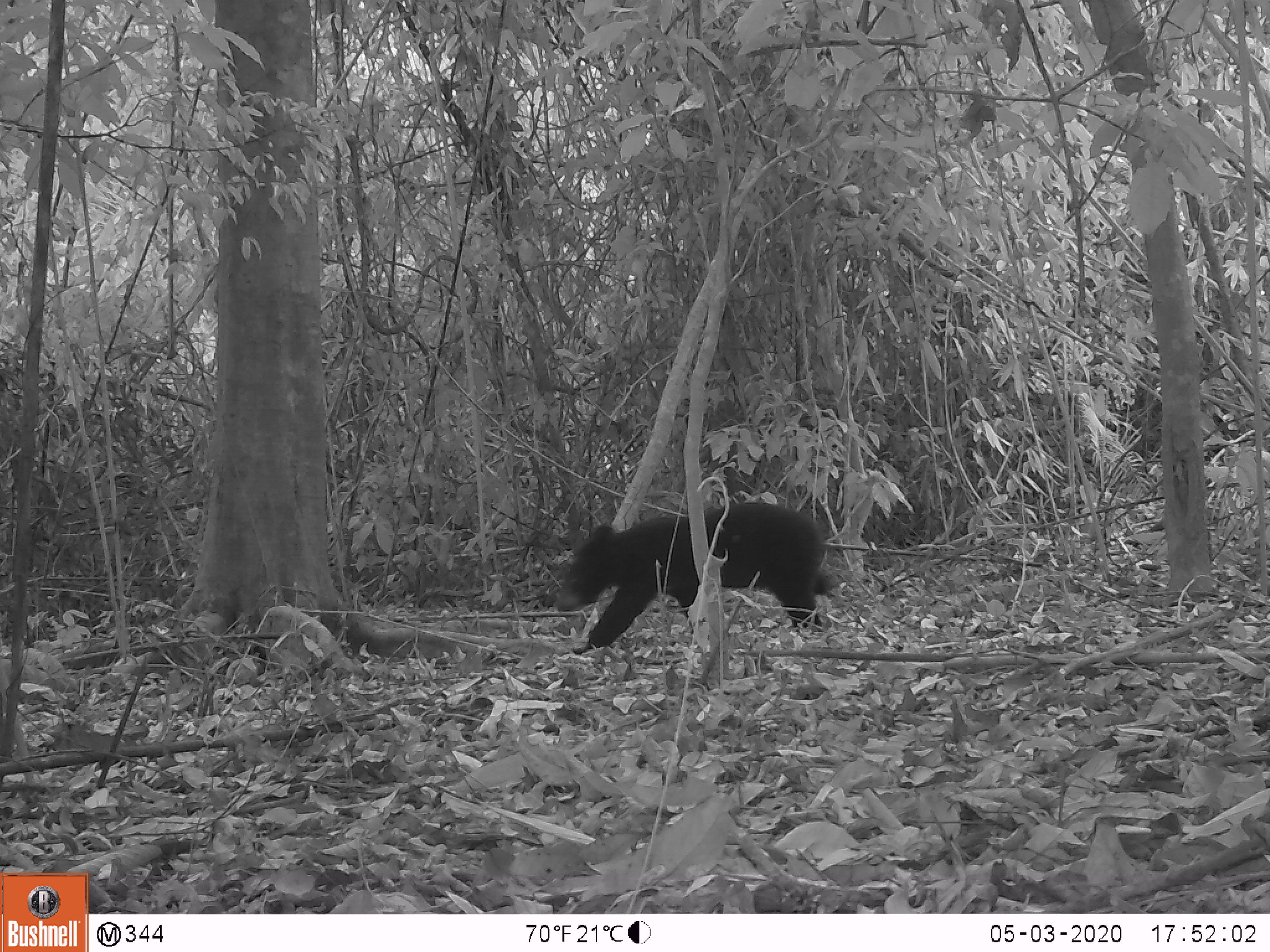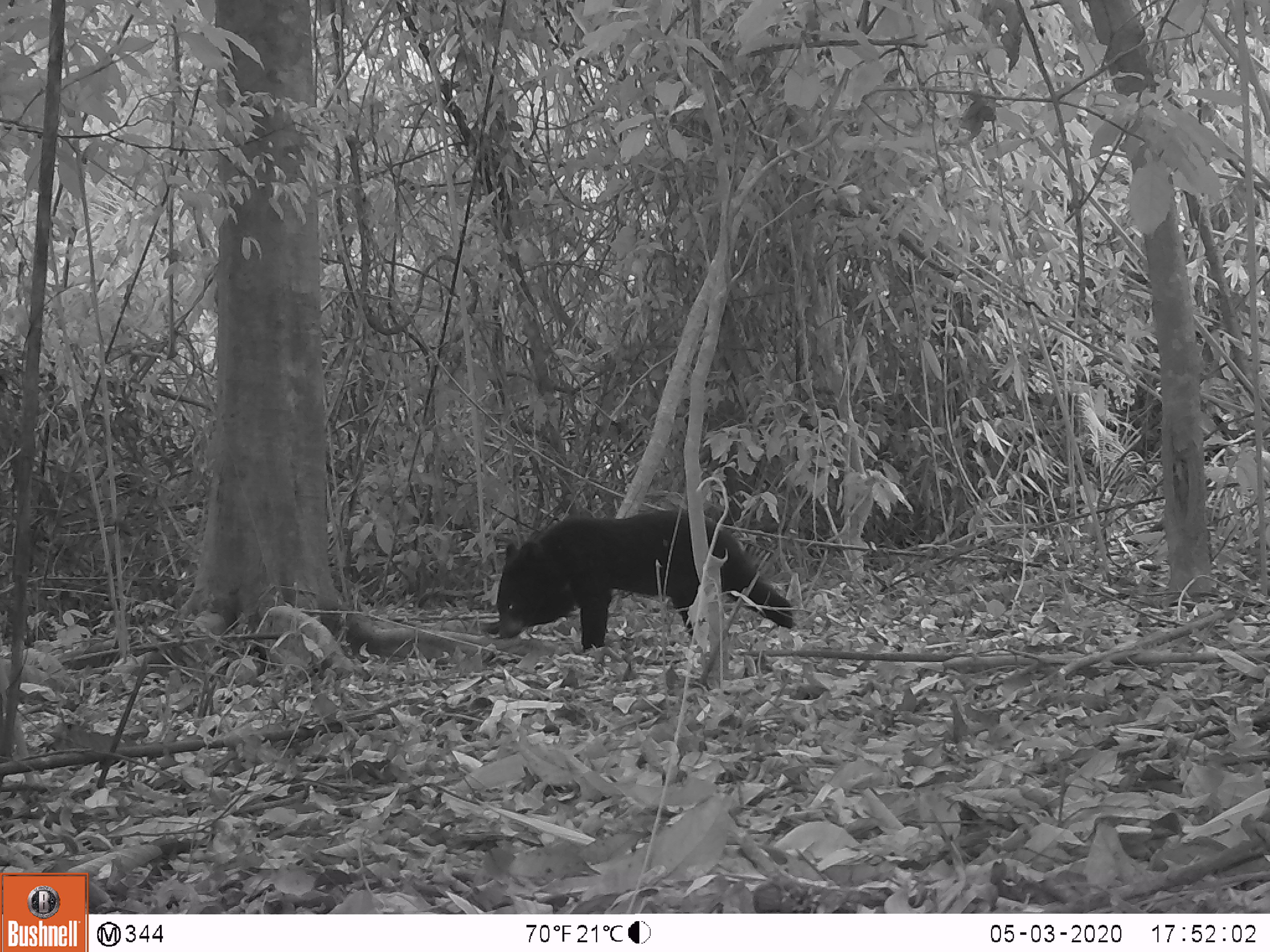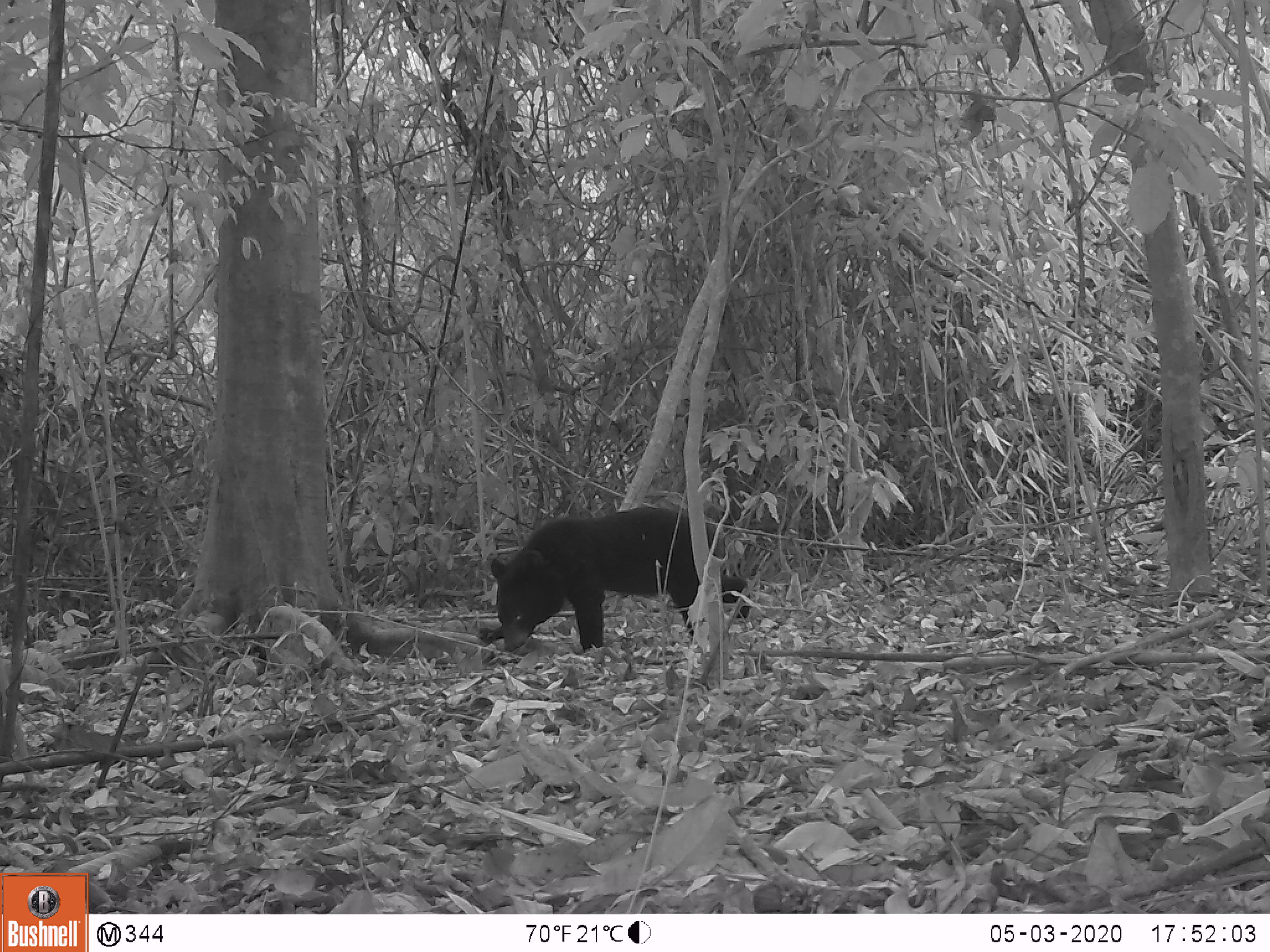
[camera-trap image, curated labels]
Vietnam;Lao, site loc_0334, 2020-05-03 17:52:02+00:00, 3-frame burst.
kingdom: Animalia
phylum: Chordata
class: Mammalia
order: Carnivora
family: Ursidae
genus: Ursus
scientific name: Ursus thibetanus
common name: asian black bear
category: asiatic black bear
Asiatic black bear (asian black bear) (Ursus thibetanus). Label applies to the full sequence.